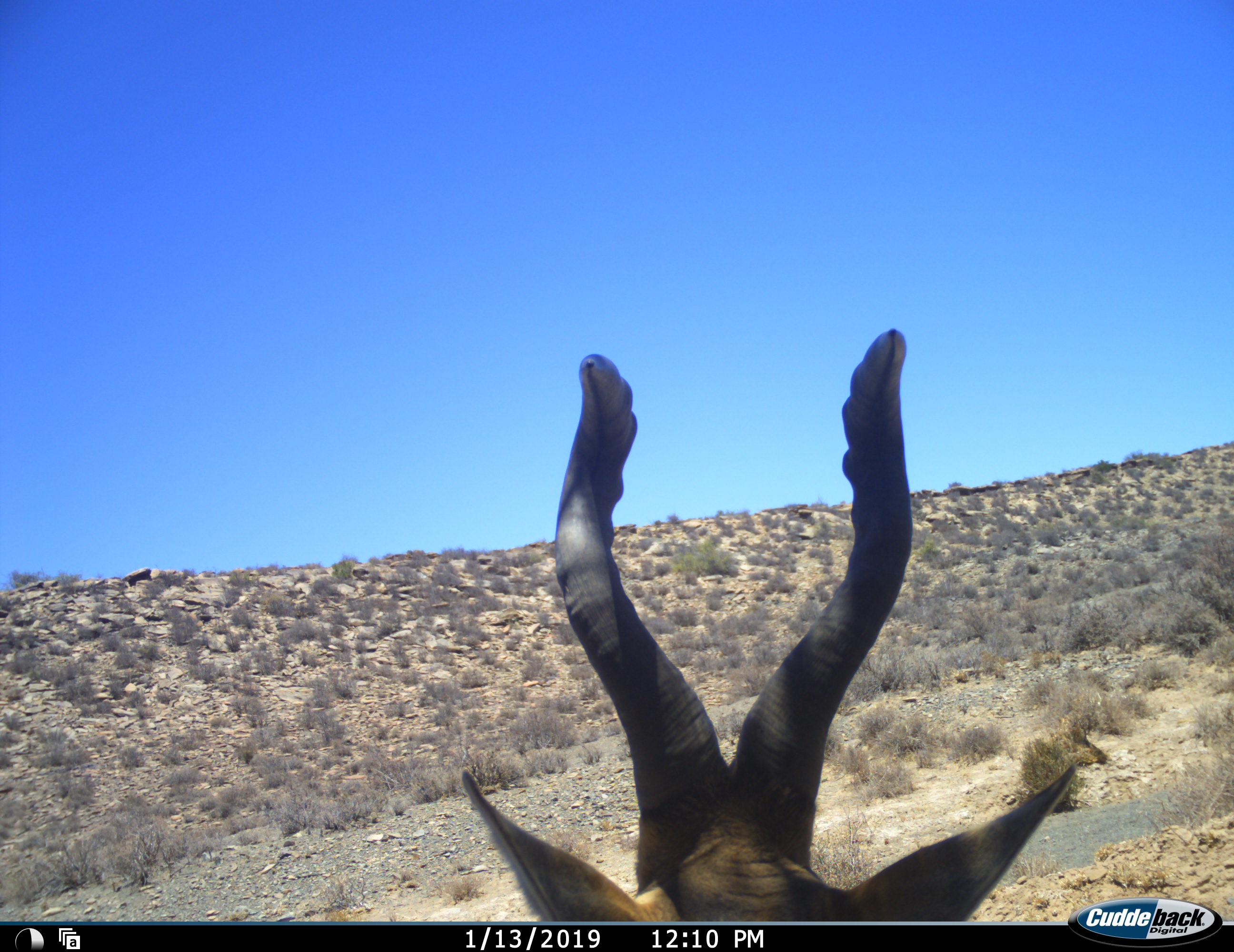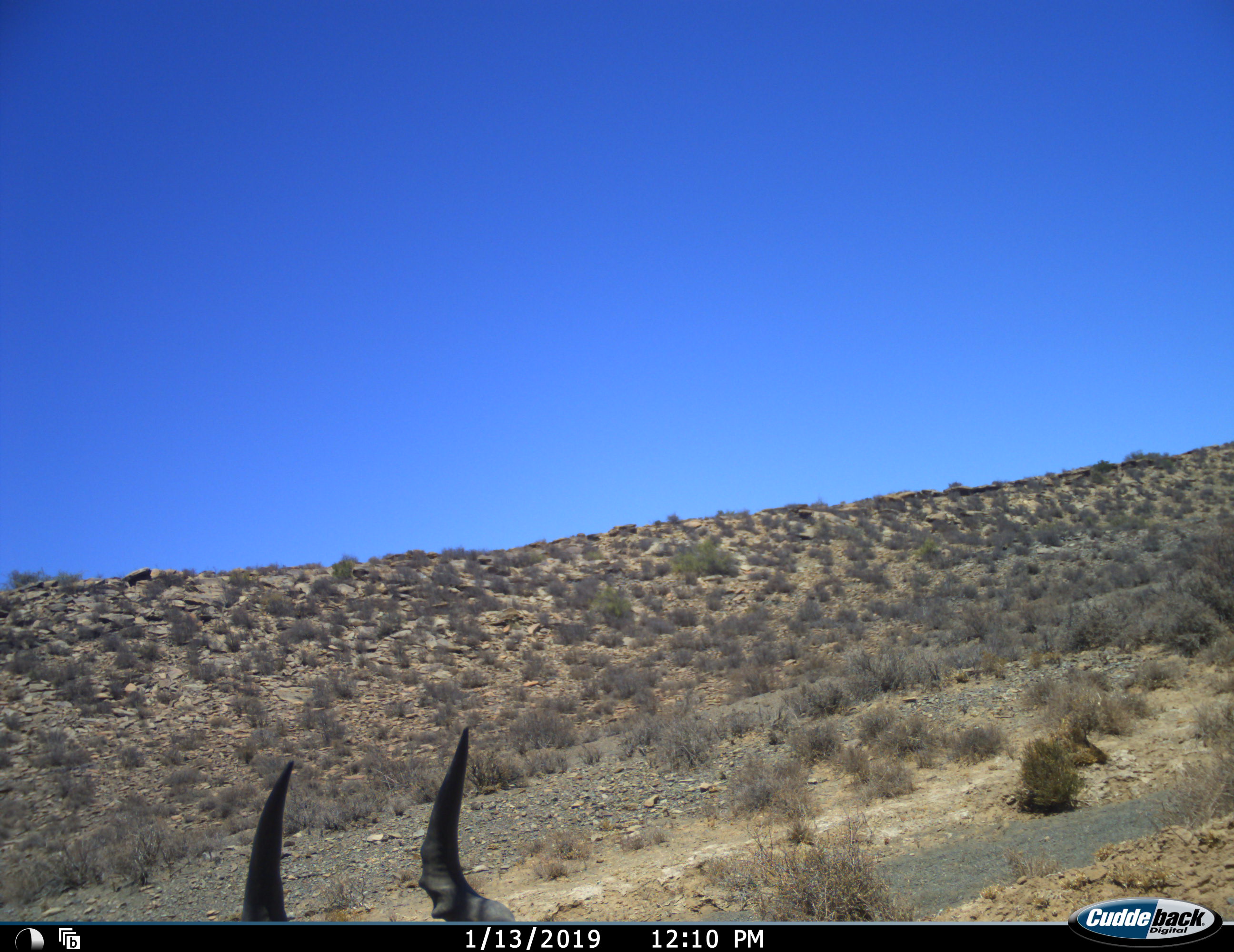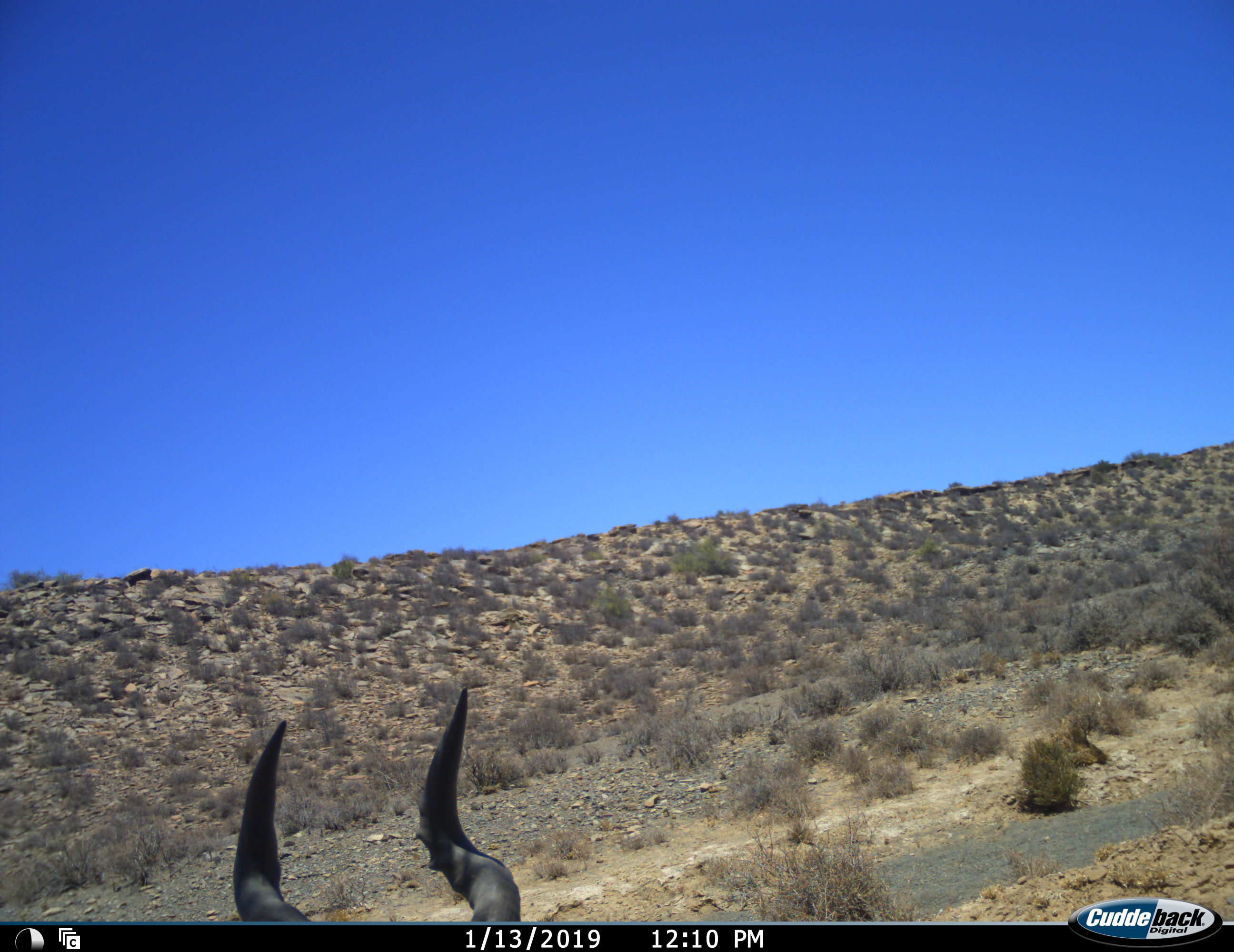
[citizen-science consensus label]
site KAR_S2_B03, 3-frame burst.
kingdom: Animalia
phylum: Chordata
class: Mammalia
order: Artiodactyla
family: Bovidae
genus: Alcelaphus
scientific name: Alcelaphus buselaphus caama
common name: red hartebeest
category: hartebeestred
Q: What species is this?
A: Hartebeestred (red hartebeest) (Alcelaphus buselaphus caama).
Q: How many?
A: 1.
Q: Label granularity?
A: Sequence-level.